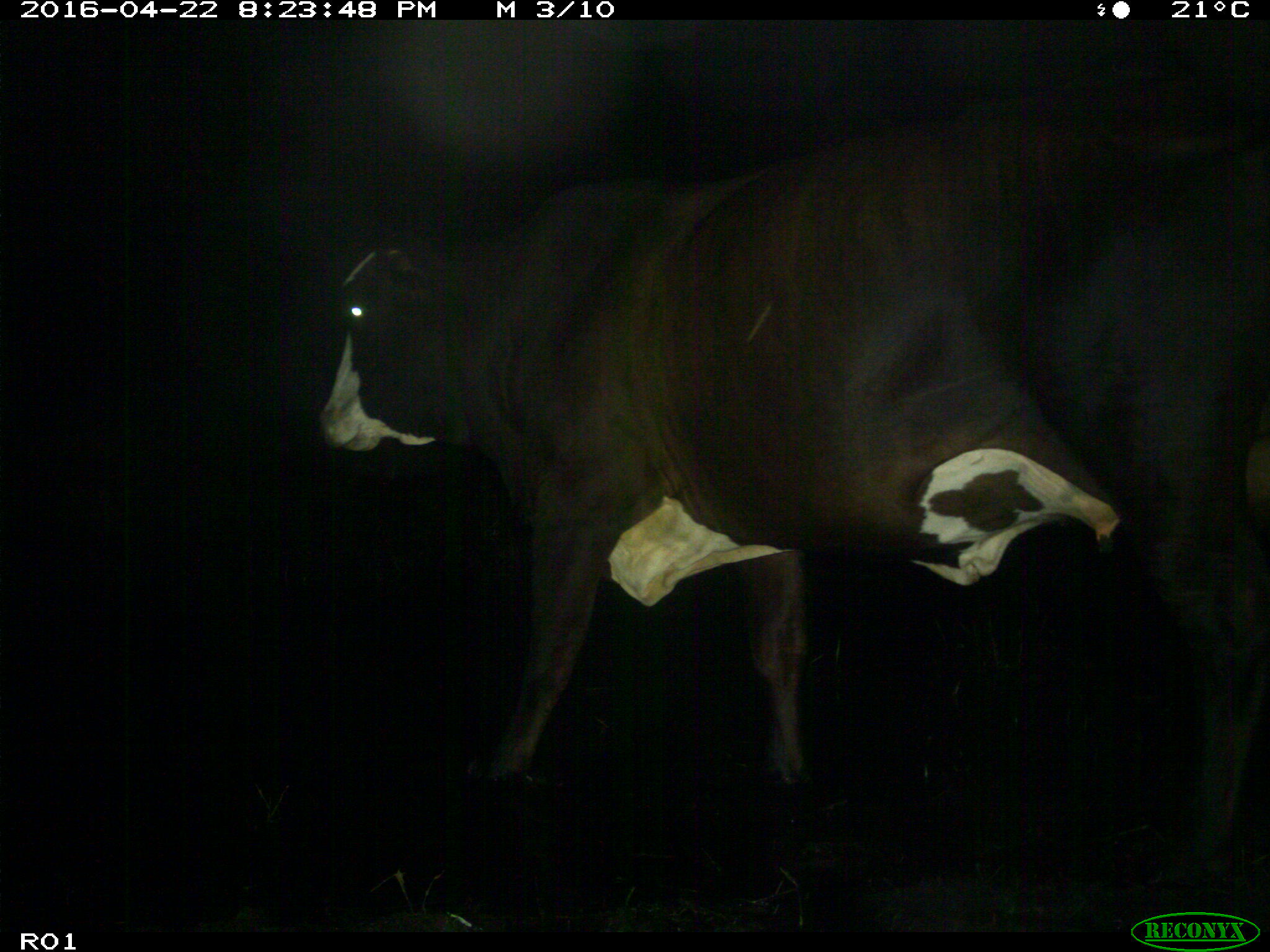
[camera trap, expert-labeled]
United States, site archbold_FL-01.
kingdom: Animalia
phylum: Chordata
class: Mammalia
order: Artiodactyla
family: Bovidae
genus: Bos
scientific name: Bos taurus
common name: domestic cow